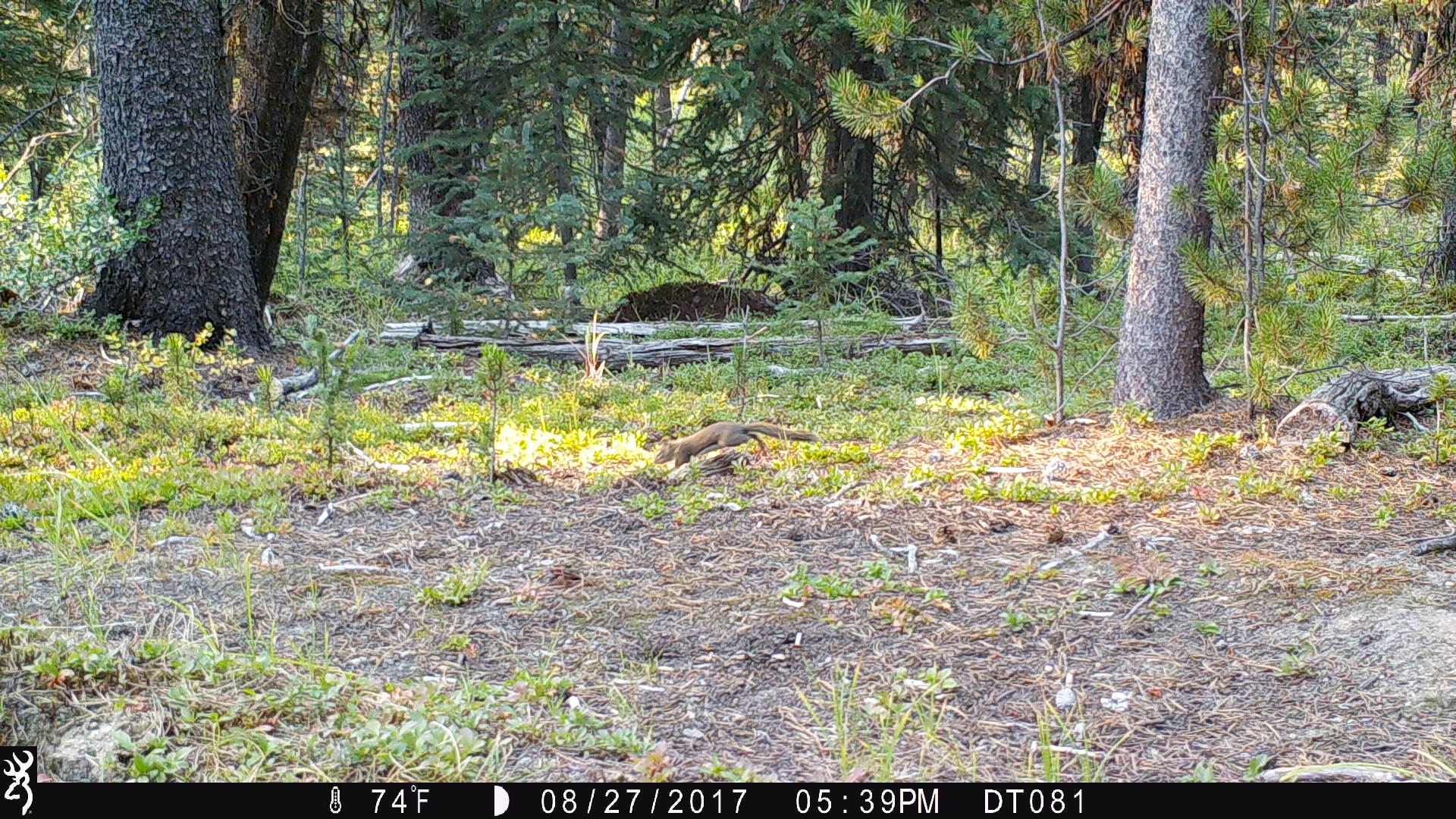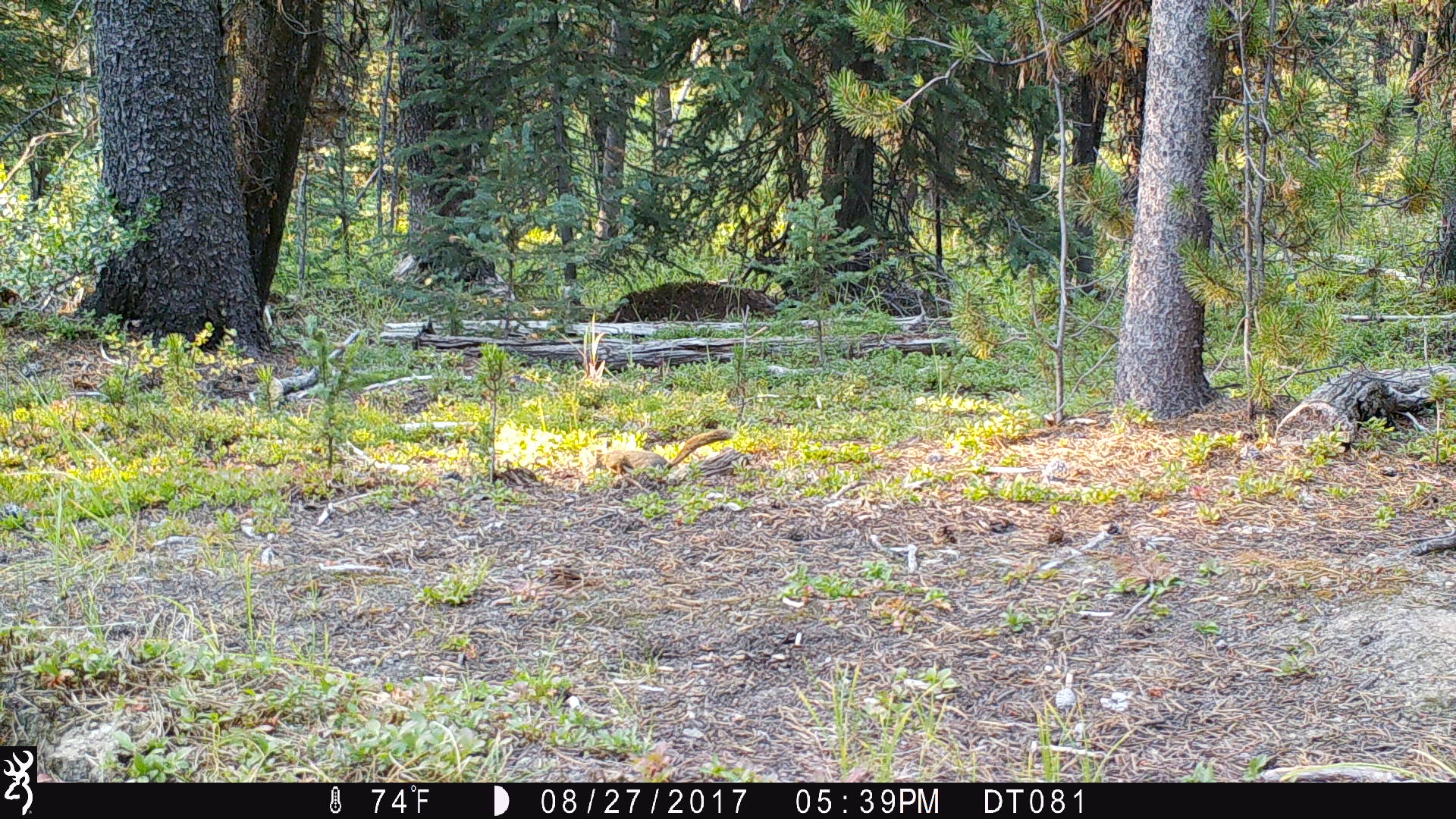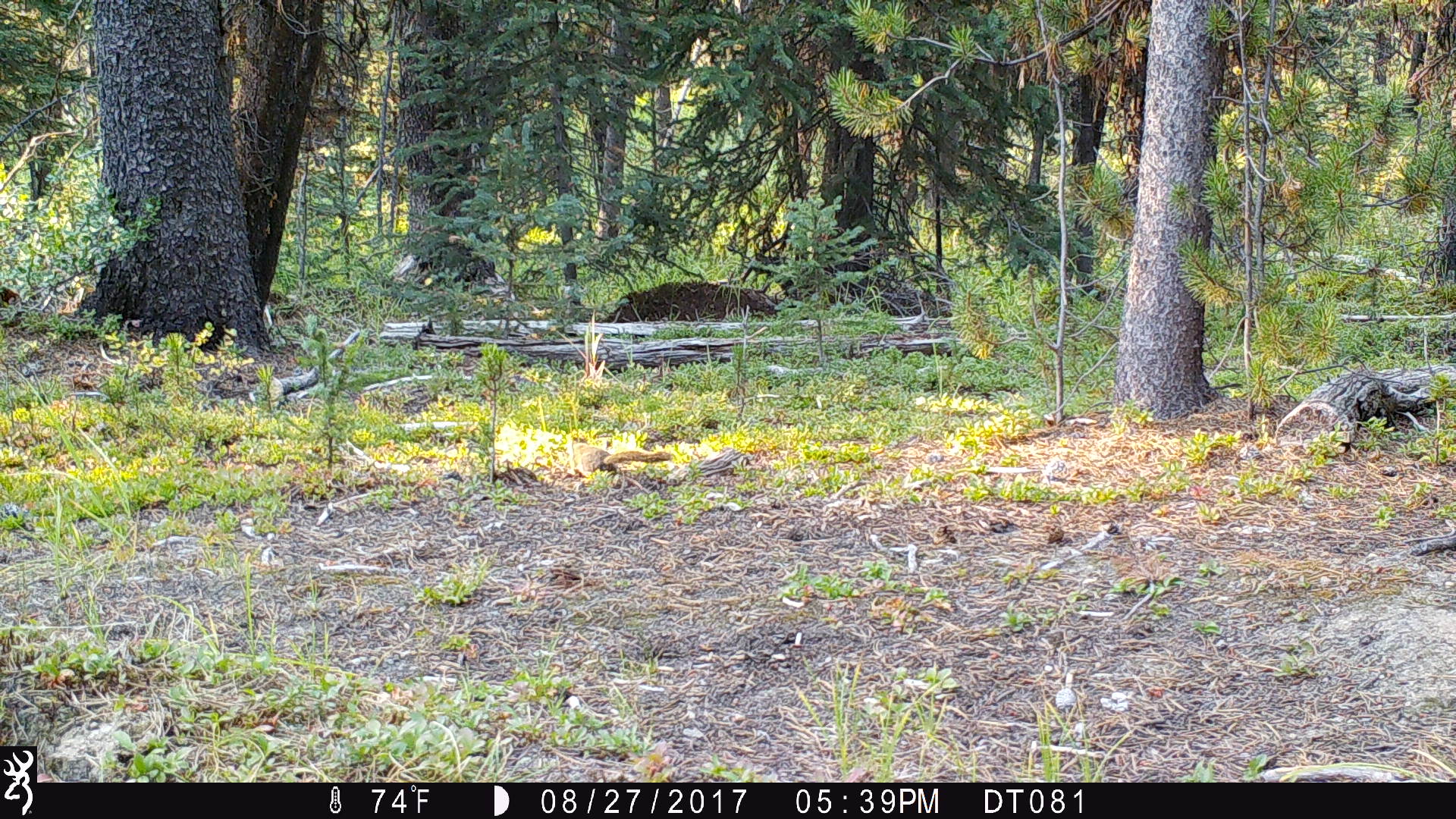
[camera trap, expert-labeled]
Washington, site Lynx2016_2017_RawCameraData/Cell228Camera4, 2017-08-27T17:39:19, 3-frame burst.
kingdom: Animalia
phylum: Chordata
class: Mammalia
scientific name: Mammalia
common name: small mammal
Small mammal (Mammalia). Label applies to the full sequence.